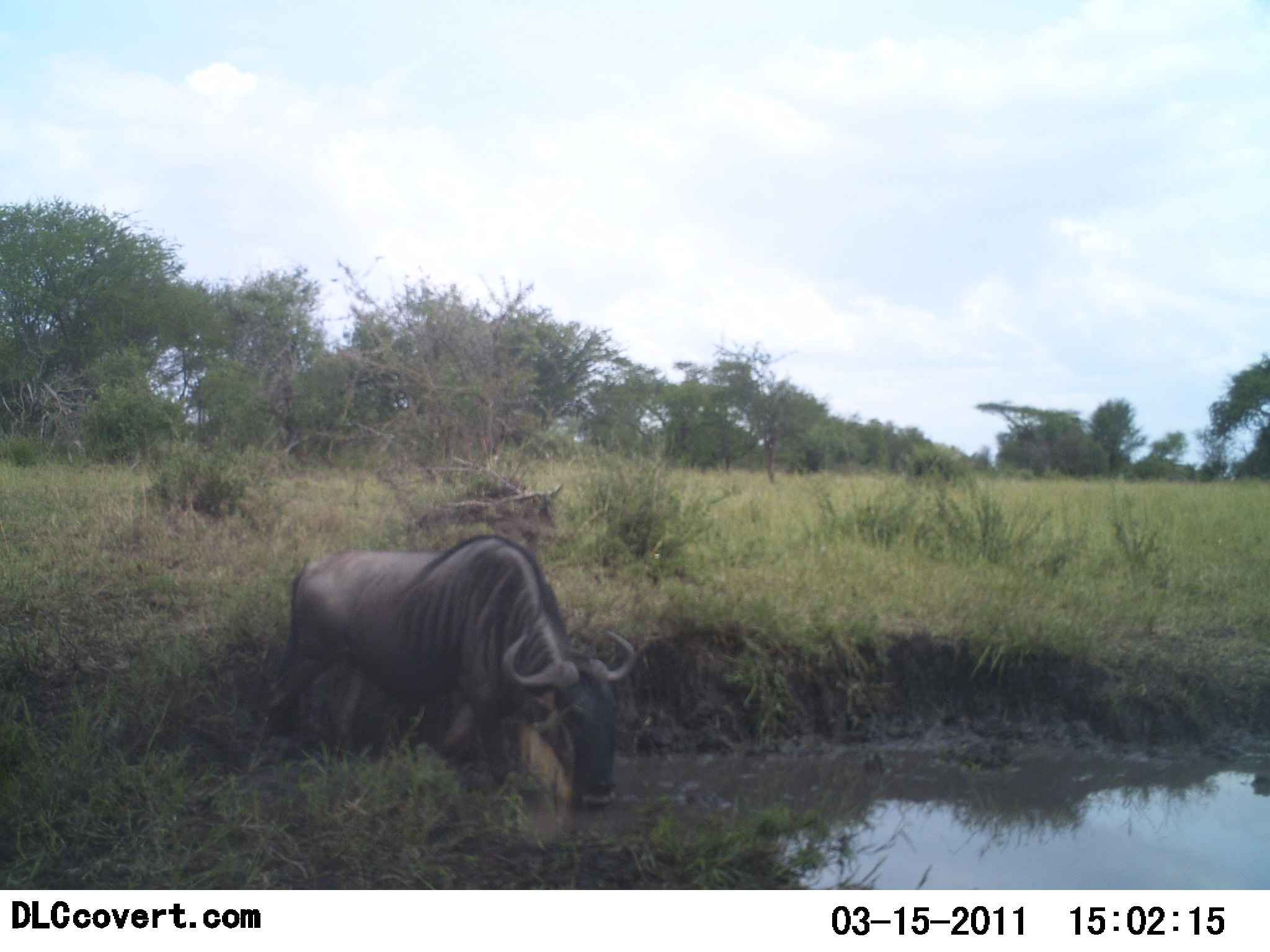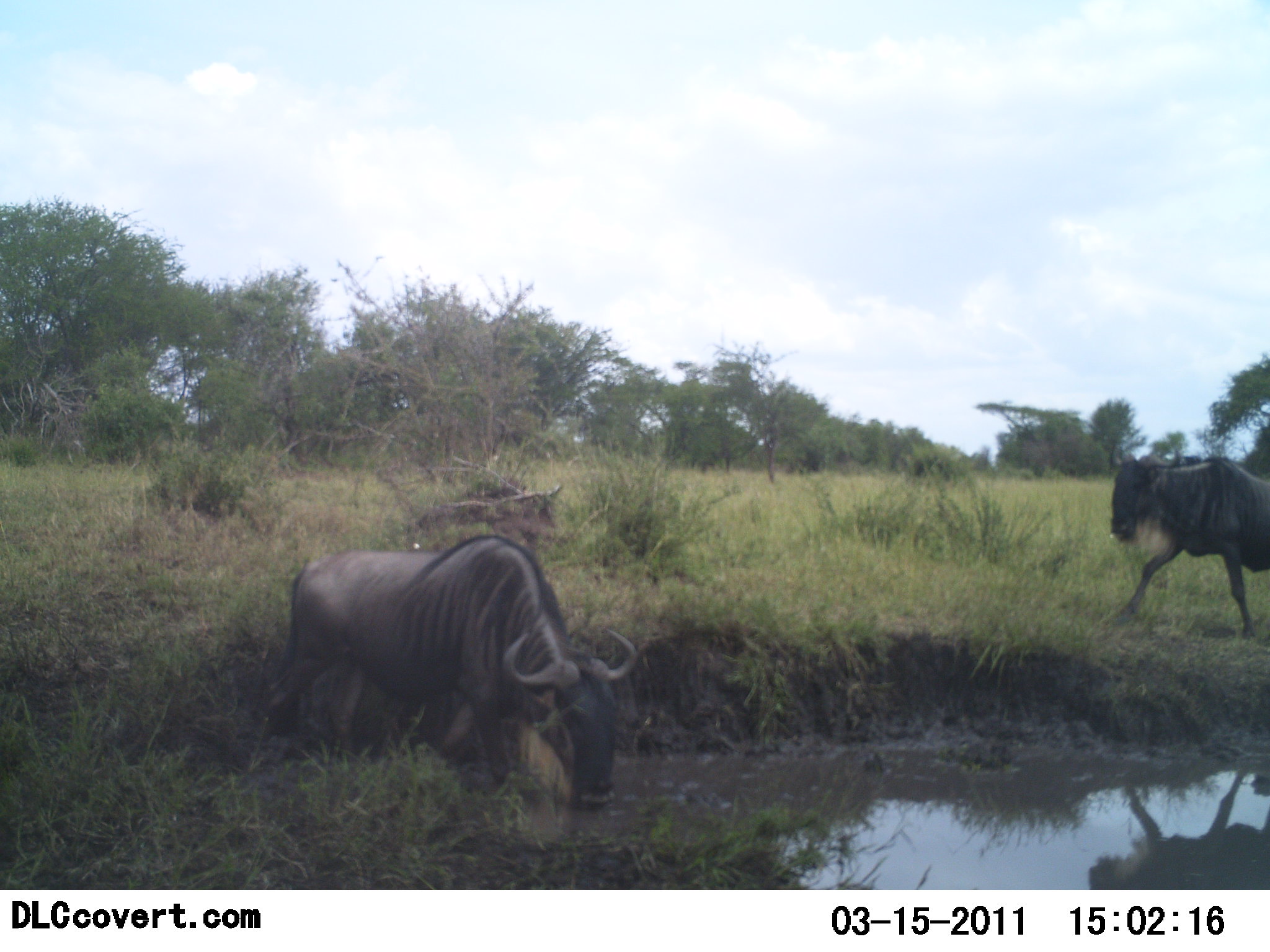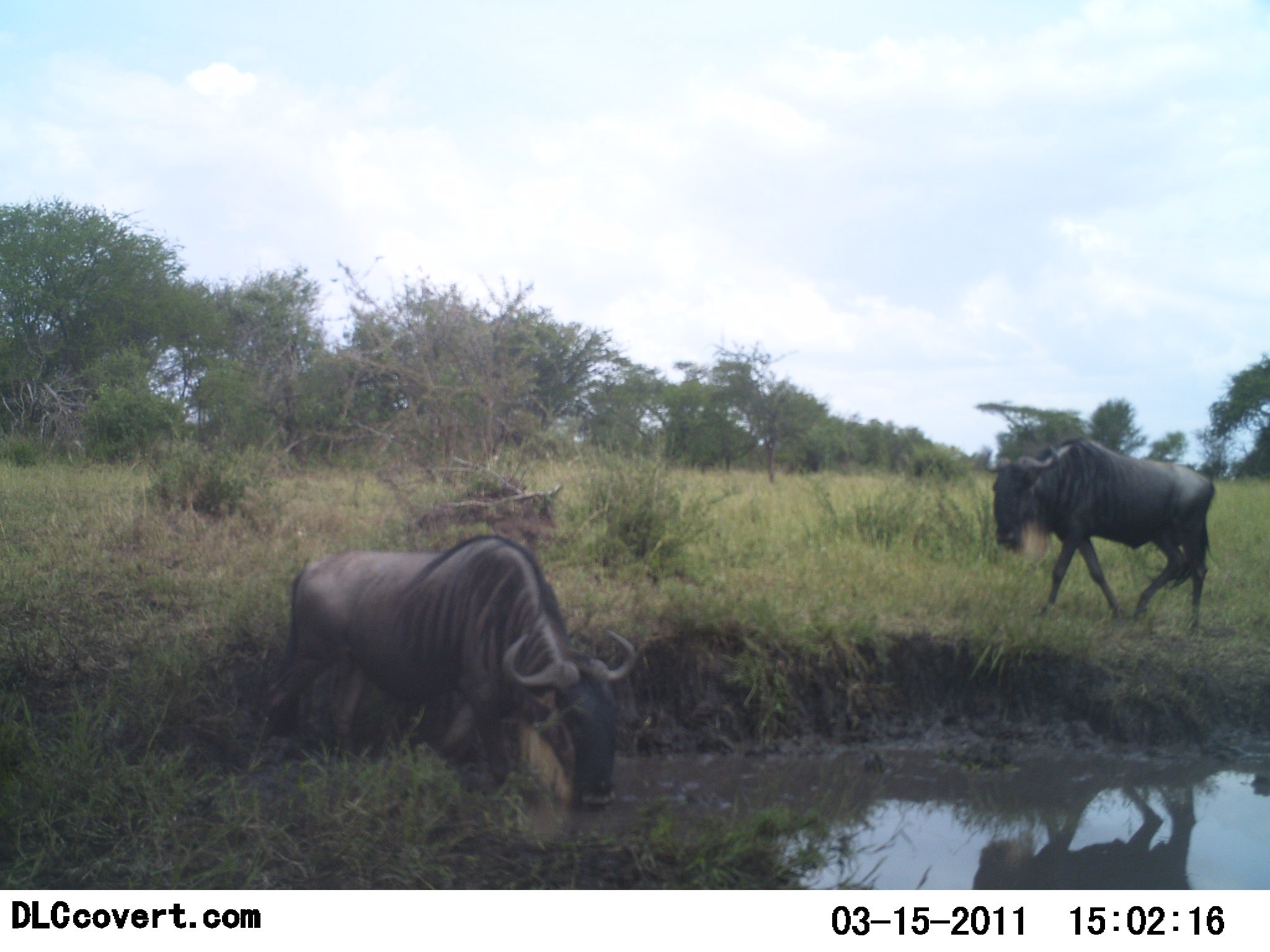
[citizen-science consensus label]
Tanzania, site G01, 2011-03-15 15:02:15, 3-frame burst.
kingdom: Animalia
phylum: Chordata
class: Mammalia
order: Artiodactyla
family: Bovidae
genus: Connochaetes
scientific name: Connochaetes taurinus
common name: blue wildebeest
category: wildebeest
Wildebeest (blue wildebeest) (Connochaetes taurinus), count 2. Behavior (volunteer vote fractions): standing 17%, resting 33%, moving 83%, interacting 0%. Young present (vote fraction): 0%. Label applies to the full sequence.